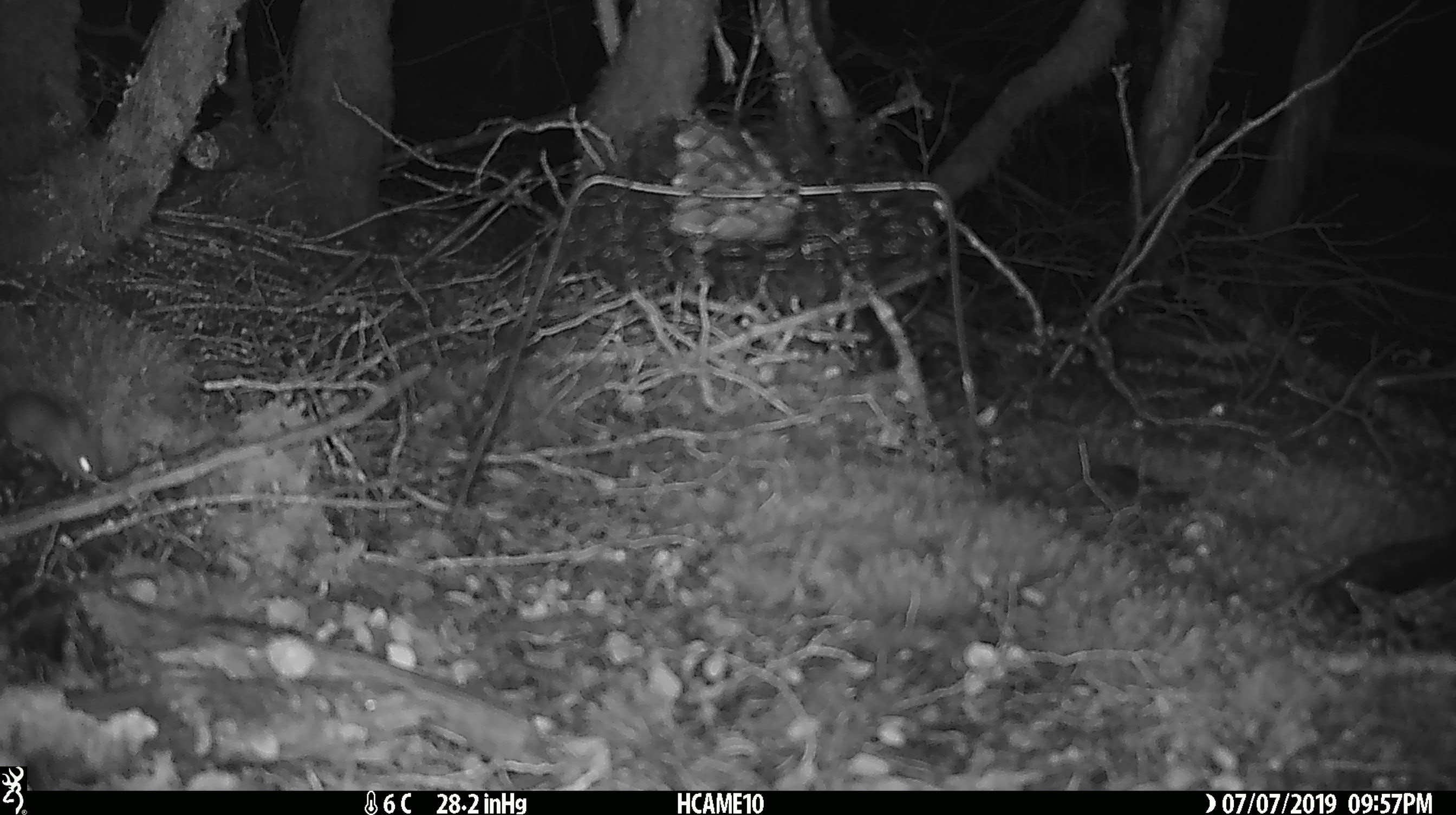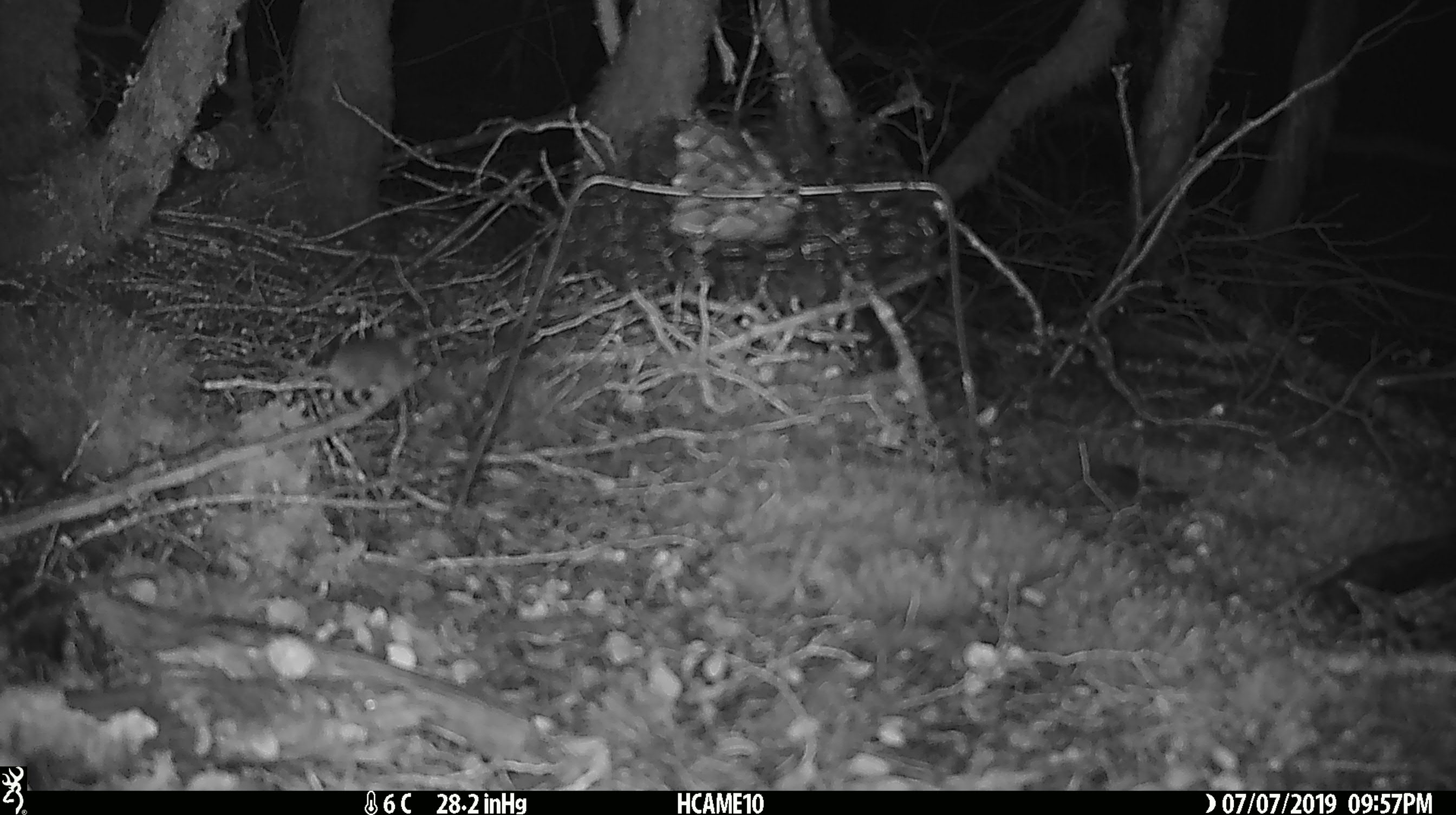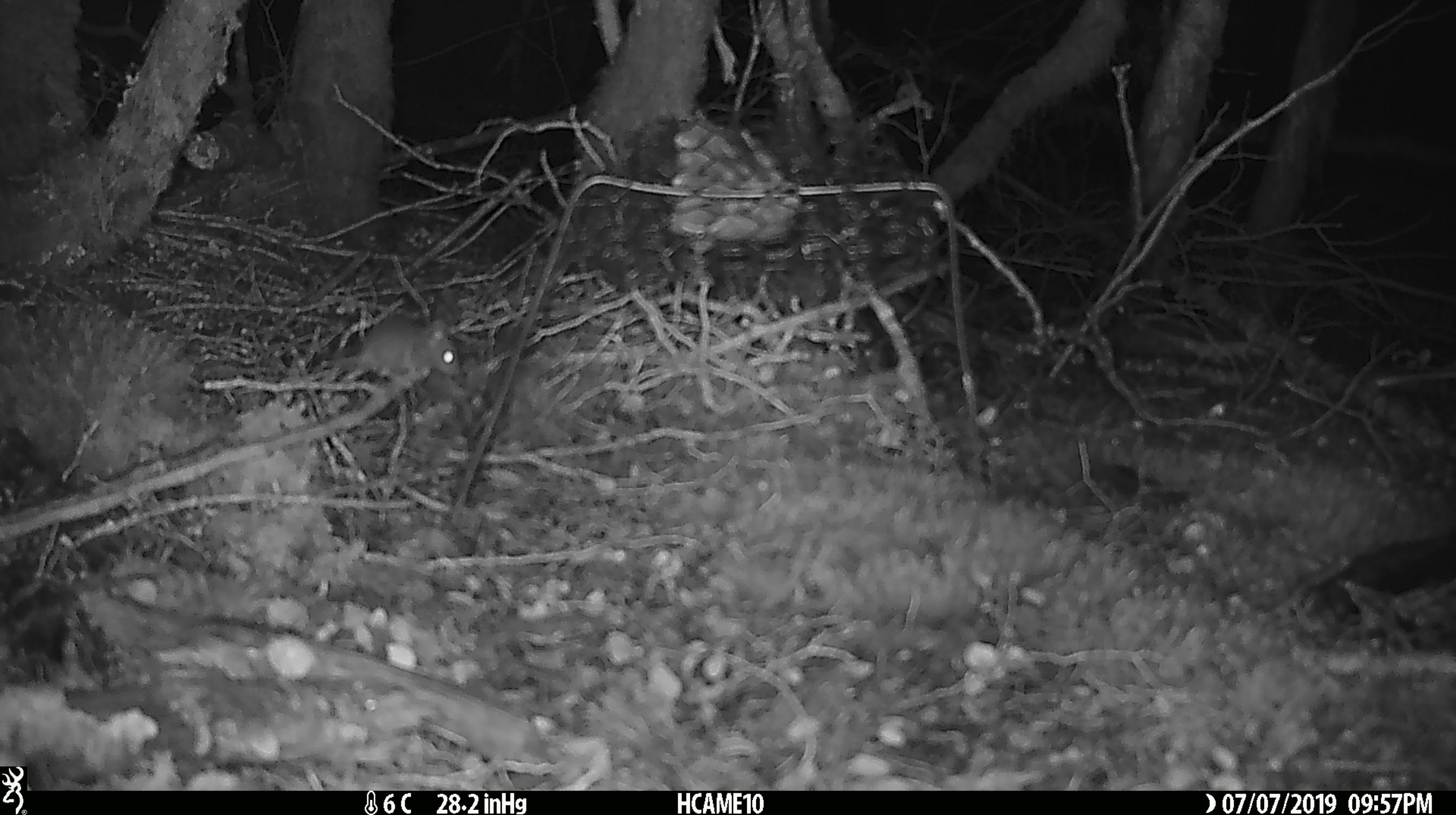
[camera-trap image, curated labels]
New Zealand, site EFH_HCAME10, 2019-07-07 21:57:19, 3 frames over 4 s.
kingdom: Animalia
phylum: Chordata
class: Mammalia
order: Rodentia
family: Muridae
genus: Mus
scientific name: Mus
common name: mouse